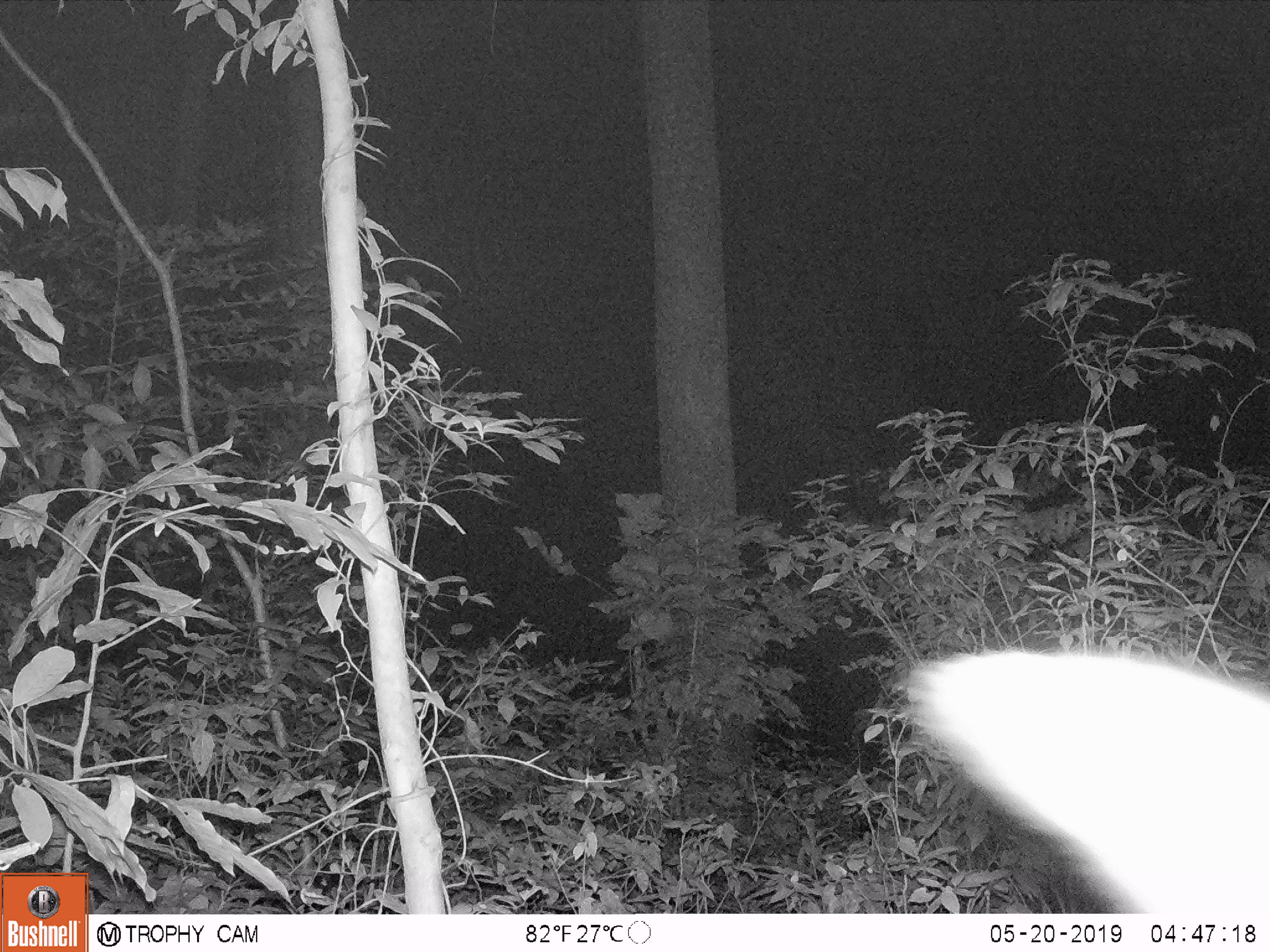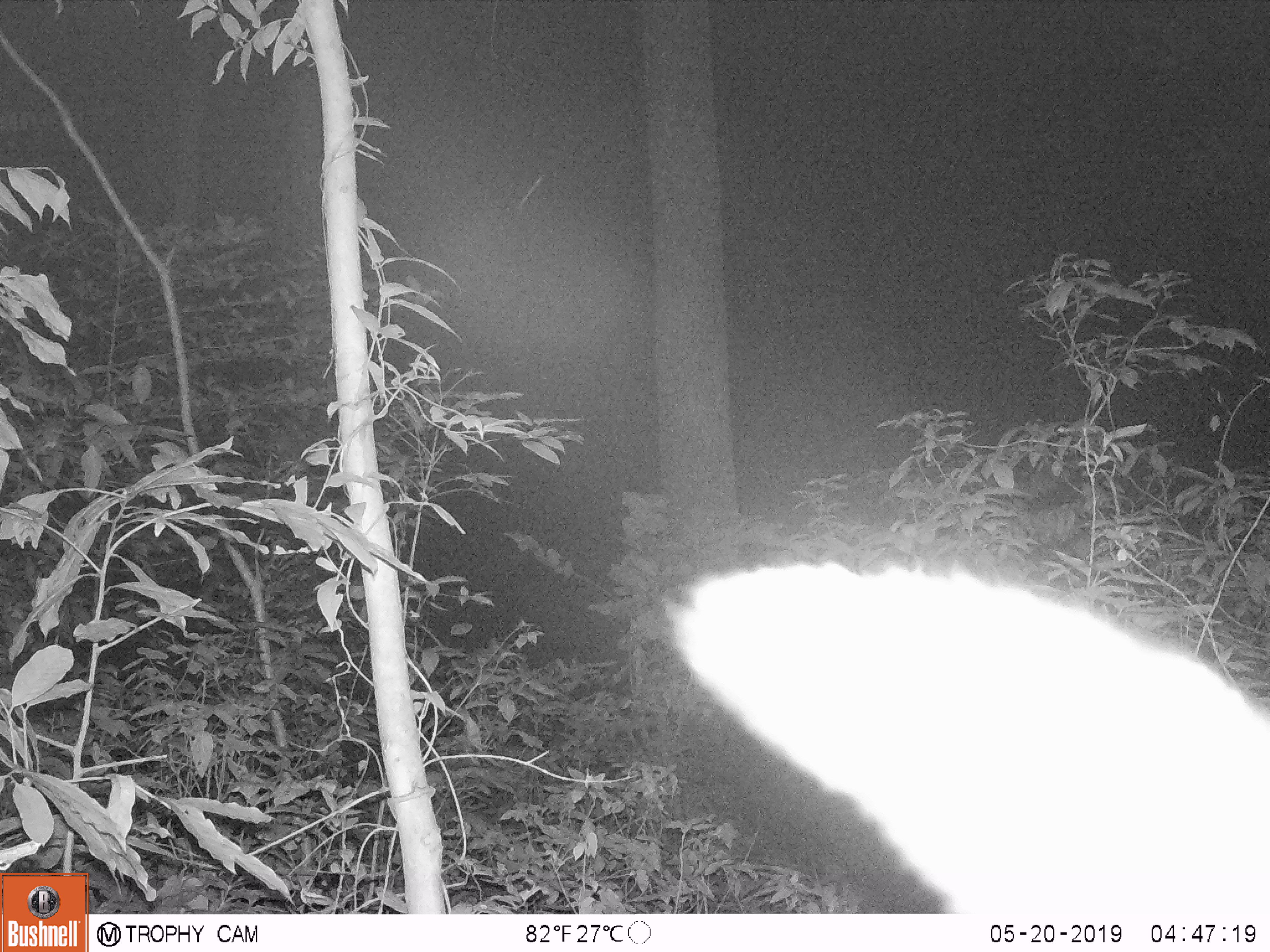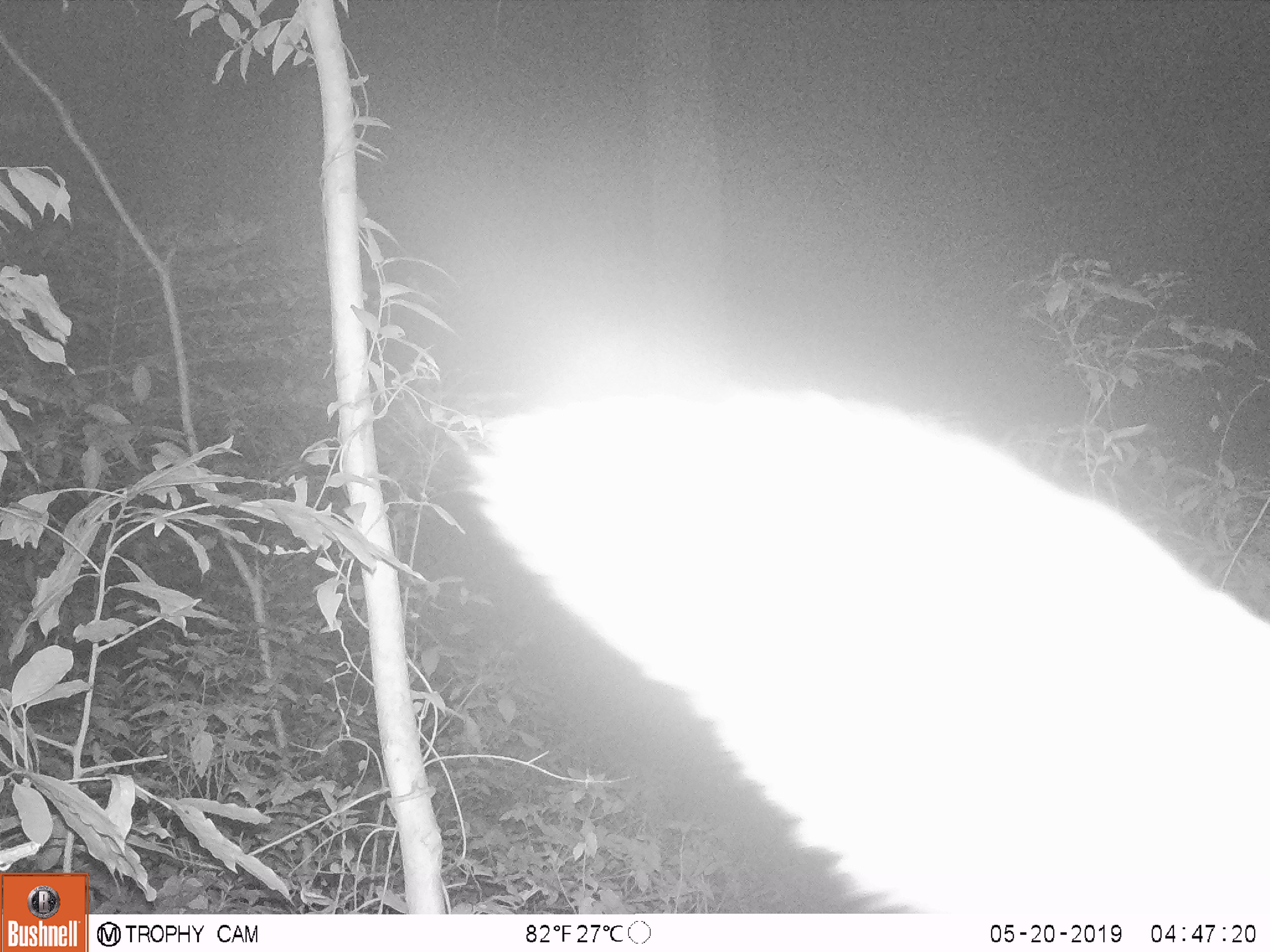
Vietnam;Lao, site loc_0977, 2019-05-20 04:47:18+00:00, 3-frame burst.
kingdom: Animalia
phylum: Chordata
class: Mammalia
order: Artiodactyla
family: Bovidae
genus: Capricornis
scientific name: Capricornis sumatraensis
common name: chinese serow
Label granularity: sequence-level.